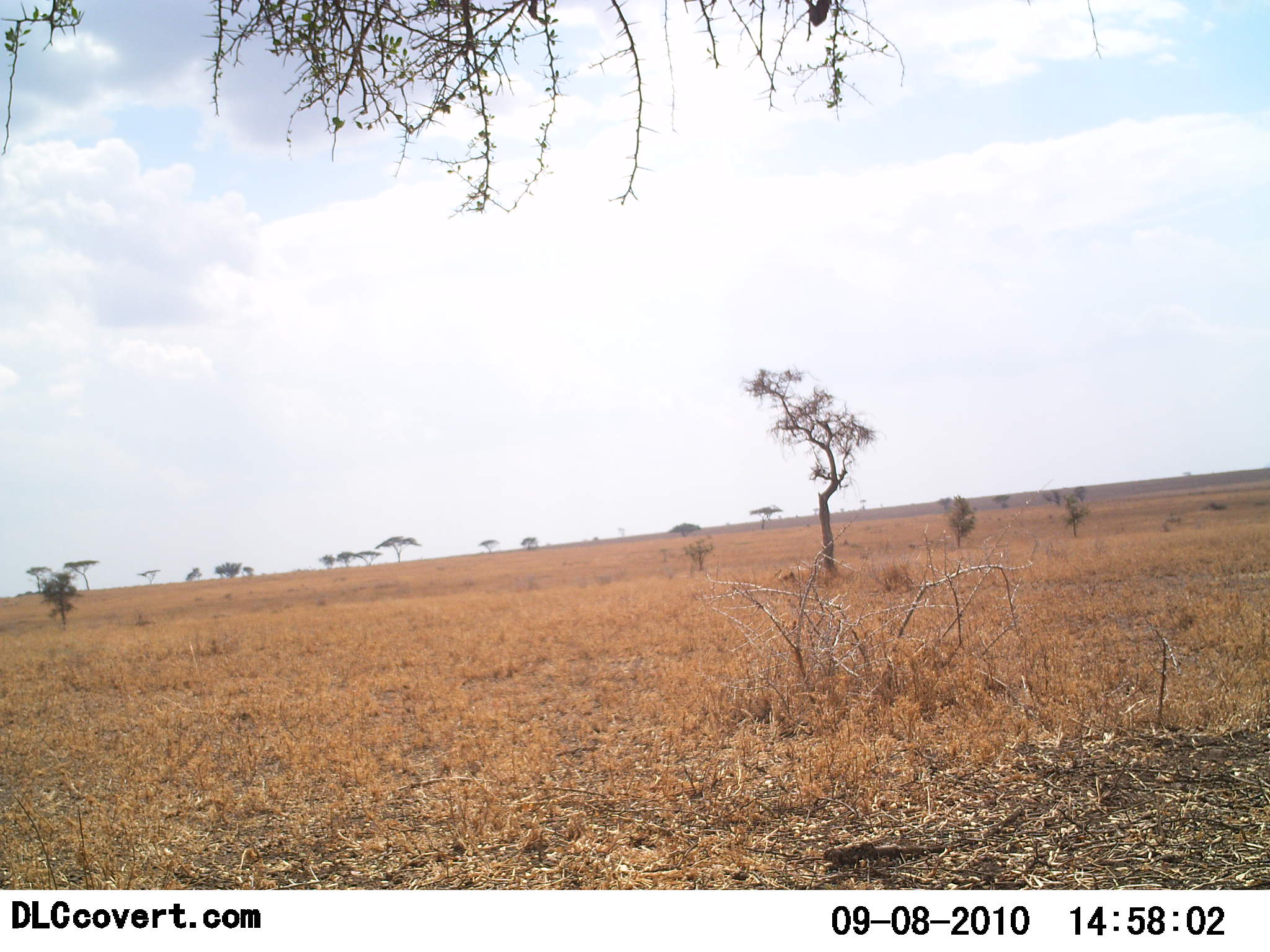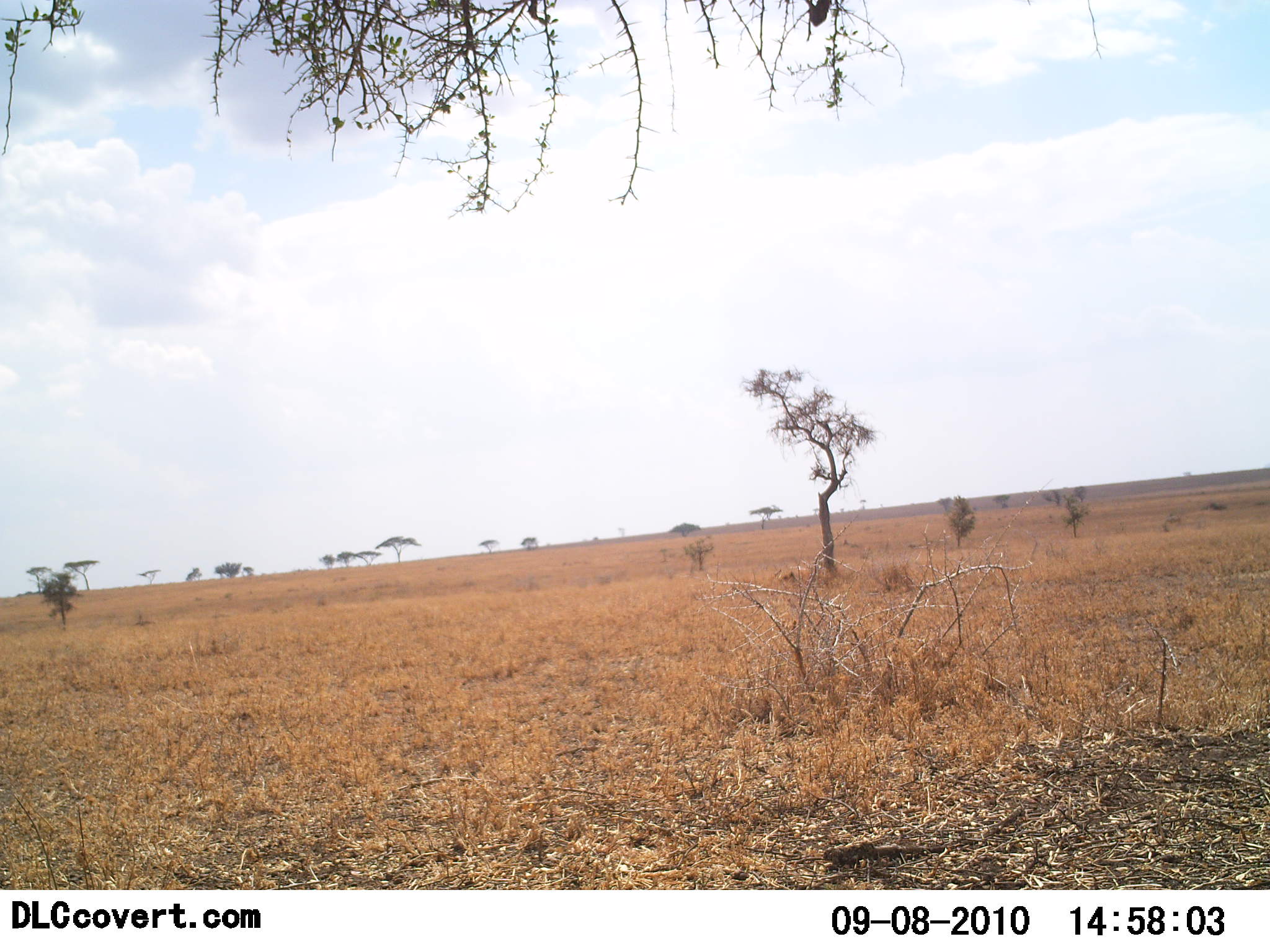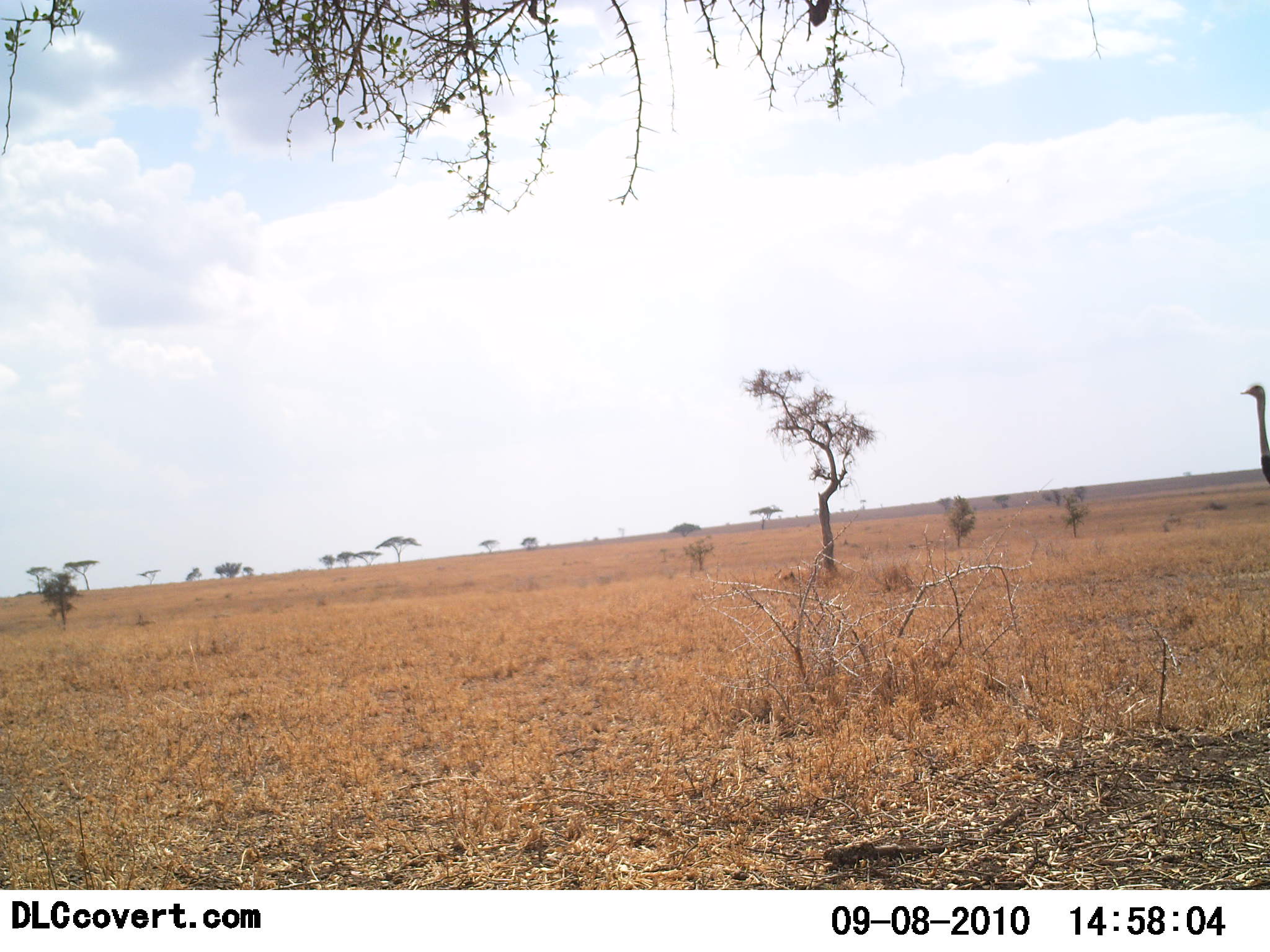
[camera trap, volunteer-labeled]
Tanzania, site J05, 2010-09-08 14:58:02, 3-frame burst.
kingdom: Animalia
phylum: Chordata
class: Aves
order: Struthioniformes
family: Struthionidae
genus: Struthio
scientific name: Struthio camelus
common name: ostrich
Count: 1.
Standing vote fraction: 12%.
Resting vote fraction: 0%.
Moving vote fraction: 100%.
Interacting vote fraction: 0%.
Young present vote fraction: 0%.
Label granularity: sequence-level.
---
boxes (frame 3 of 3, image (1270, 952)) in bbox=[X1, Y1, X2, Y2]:
animal: bbox=[1239, 383, 1270, 484]